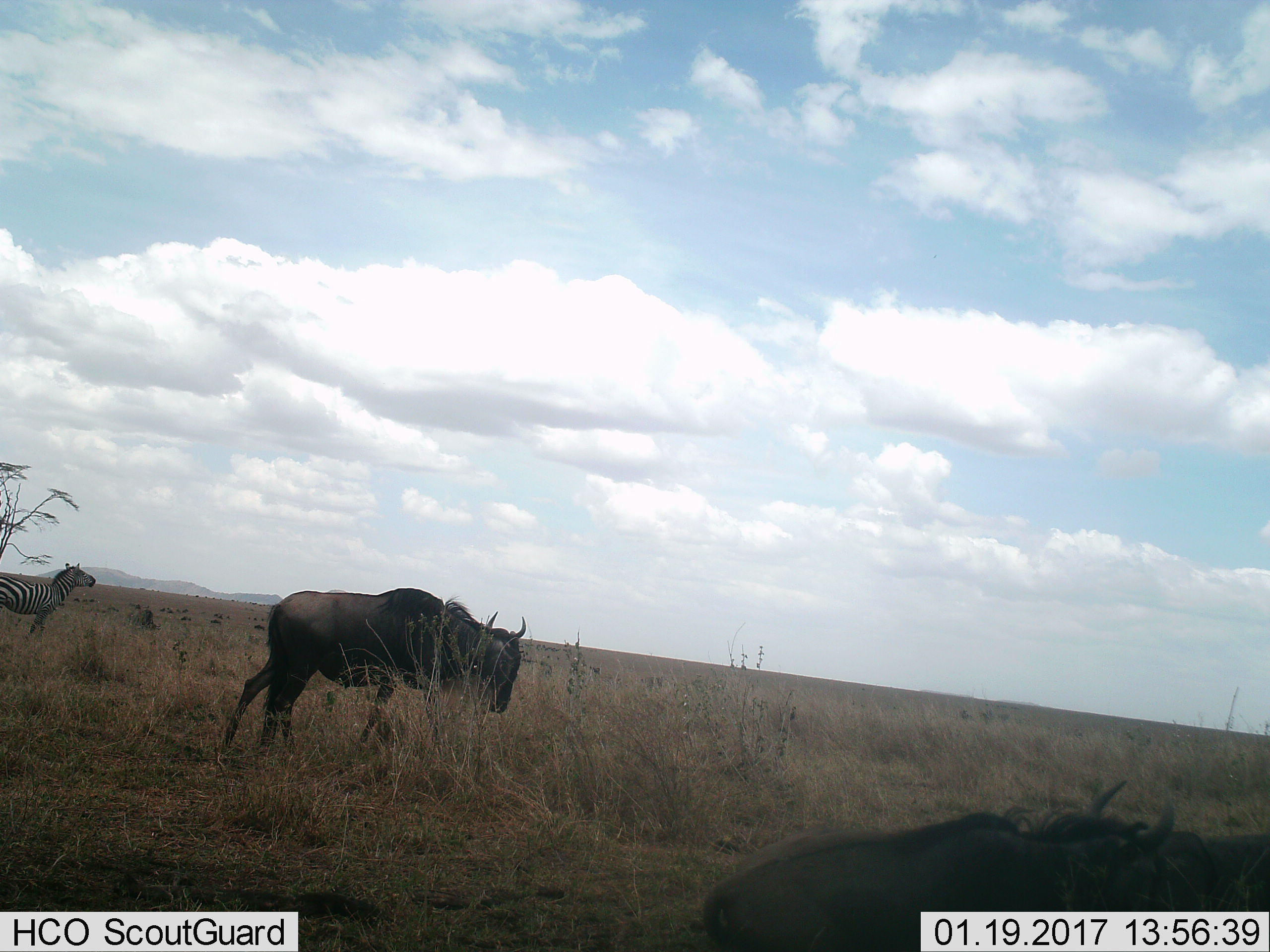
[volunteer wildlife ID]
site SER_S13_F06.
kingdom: Animalia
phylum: Chordata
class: Mammalia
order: Artiodactyla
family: Bovidae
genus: Connochaetes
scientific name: Connochaetes taurinus taurinus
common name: blue wildebeest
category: wildebeestblue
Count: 2.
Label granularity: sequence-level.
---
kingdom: Animalia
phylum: Chordata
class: Mammalia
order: Perissodactyla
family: Equidae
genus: Equus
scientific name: Equus quagga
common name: plains zebra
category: zebraplains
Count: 1.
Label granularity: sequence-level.